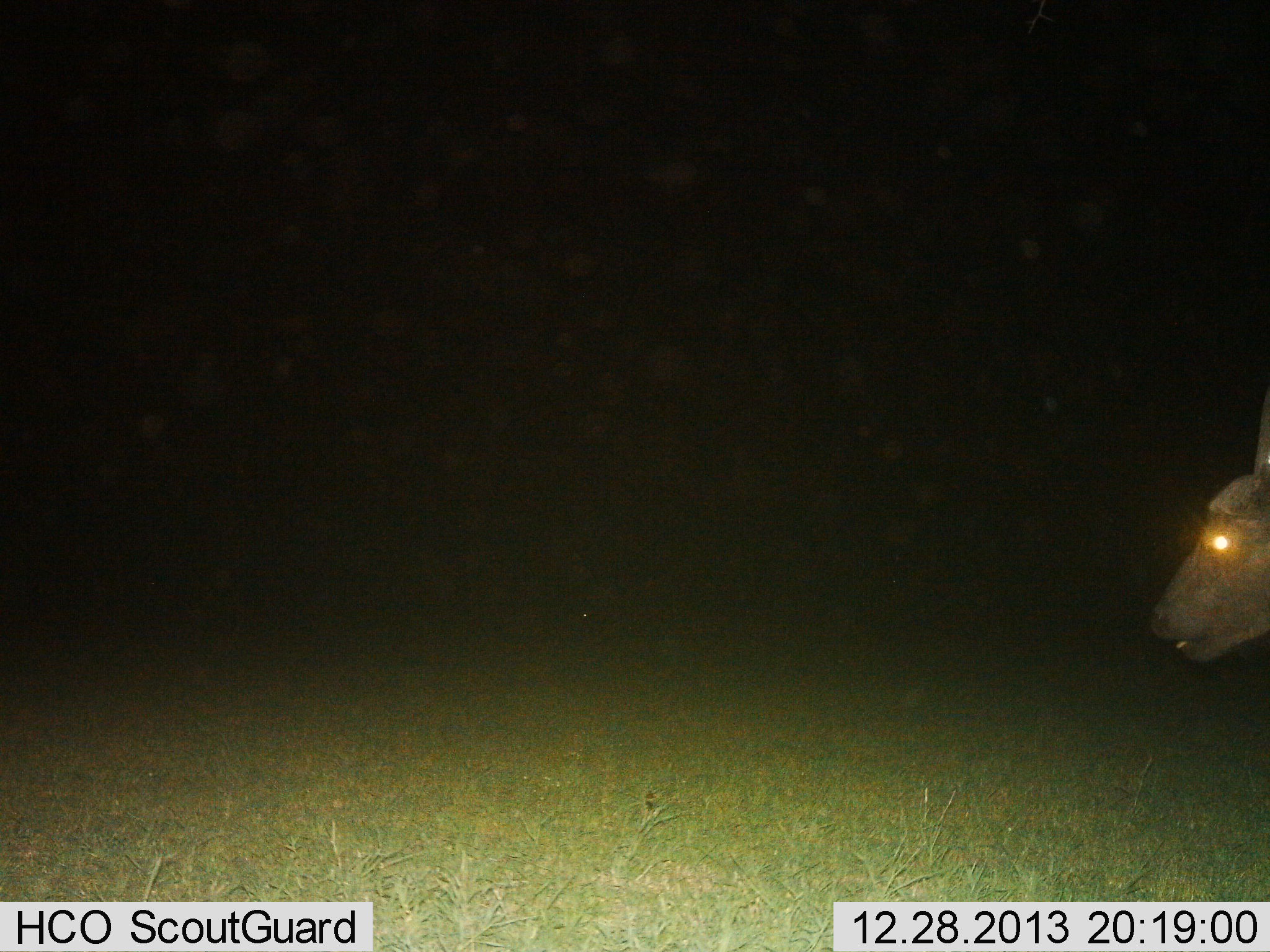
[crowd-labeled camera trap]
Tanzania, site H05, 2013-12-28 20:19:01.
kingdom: Animalia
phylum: Chordata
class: Mammalia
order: Artiodactyla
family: Bovidae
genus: Syncerus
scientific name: Syncerus caffer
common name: cape buffalo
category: buffalo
Buffalo (cape buffalo) (Syncerus caffer), count 1. Behavior (volunteer vote fractions): standing 60%, resting 0%, moving 40%, interacting 0%. Young present (vote fraction): 0%. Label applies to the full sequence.